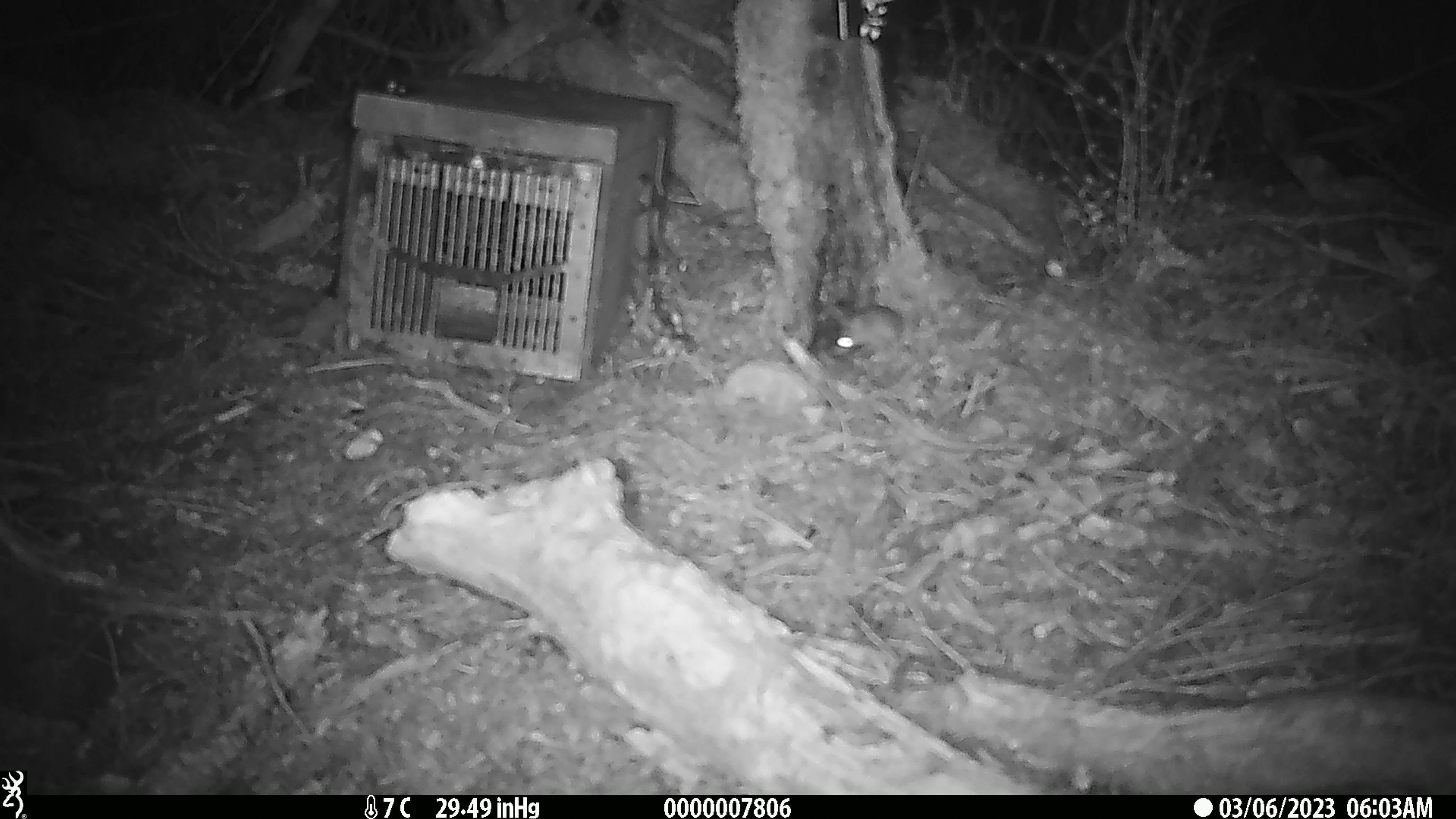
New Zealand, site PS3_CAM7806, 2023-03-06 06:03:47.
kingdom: Animalia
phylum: Chordata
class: Mammalia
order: Rodentia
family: Muridae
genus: Mus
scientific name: Mus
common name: mouse